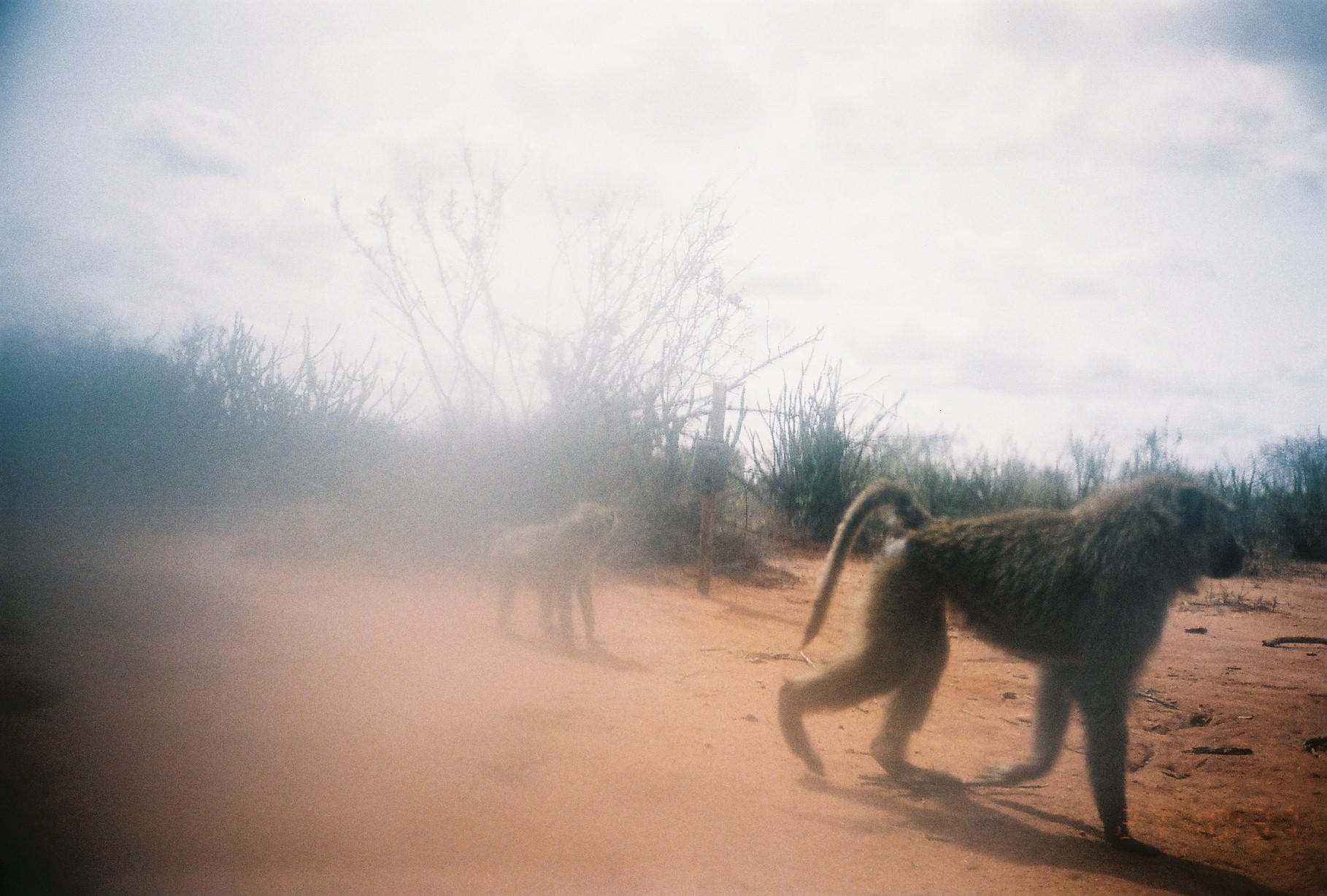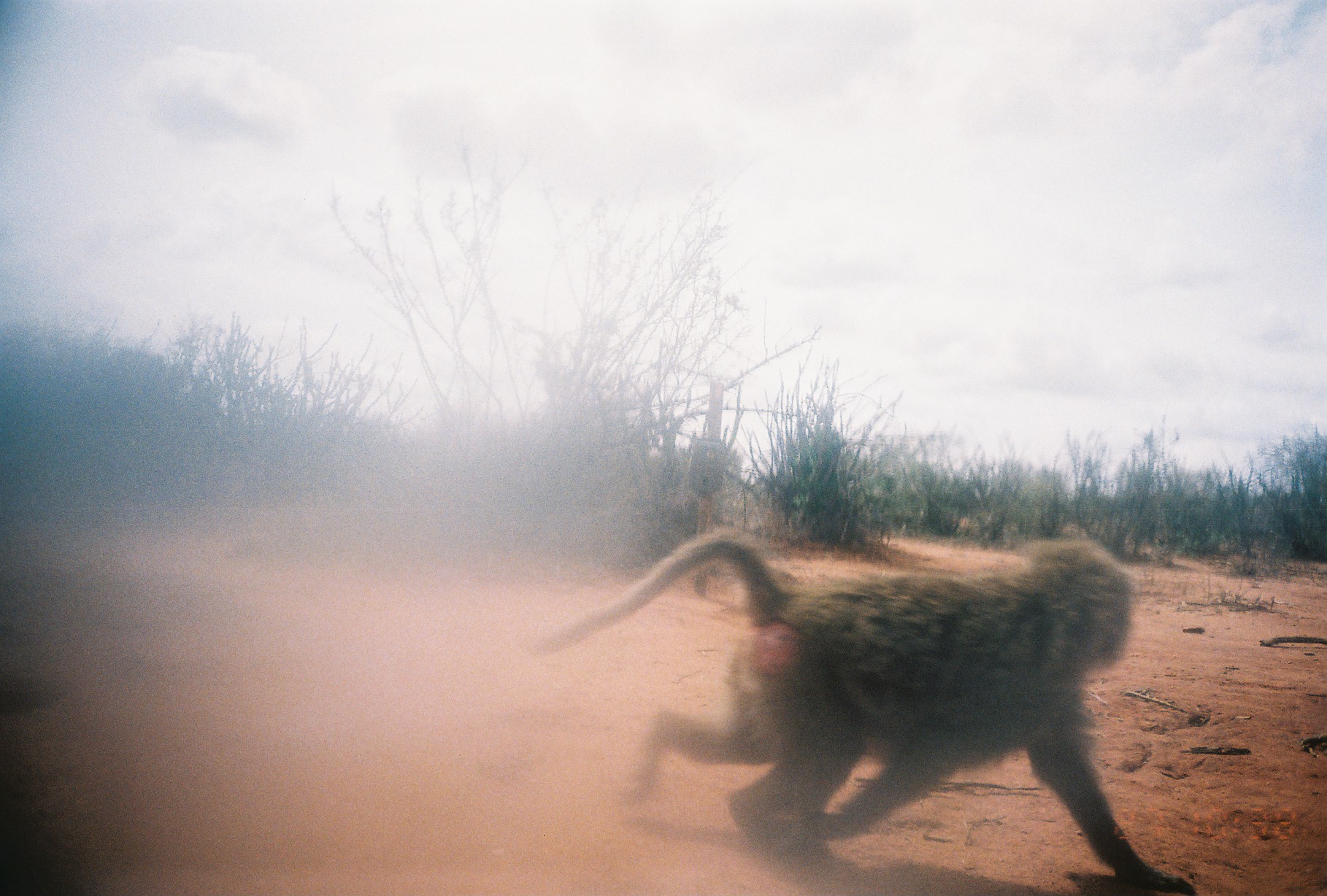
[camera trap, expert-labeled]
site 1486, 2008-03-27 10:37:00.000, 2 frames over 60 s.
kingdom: Animalia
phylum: Chordata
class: Mammalia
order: Primates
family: Cercopithecidae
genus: Papio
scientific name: Papio anubis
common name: olive baboon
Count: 2.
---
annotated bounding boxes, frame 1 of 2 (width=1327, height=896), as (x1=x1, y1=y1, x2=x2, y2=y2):
papio anubis: (x1=770, y1=470, x2=1252, y2=859); (x1=479, y1=496, x2=619, y2=653)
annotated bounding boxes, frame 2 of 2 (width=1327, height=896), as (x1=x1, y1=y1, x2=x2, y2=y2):
papio anubis: (x1=527, y1=521, x2=1196, y2=896)